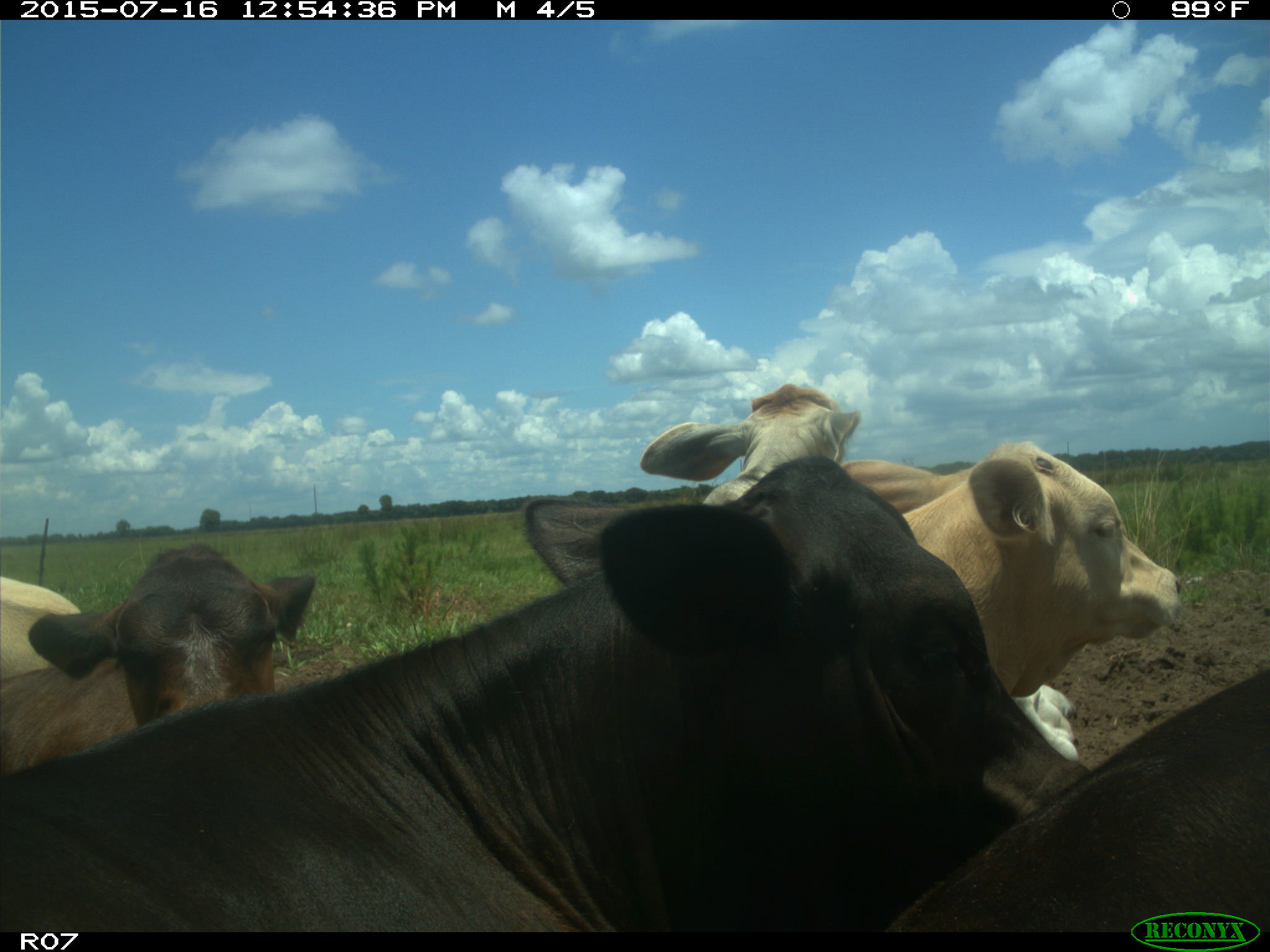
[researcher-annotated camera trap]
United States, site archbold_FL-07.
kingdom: Animalia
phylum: Chordata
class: Mammalia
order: Artiodactyla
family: Bovidae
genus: Bos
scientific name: Bos taurus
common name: domestic cow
Bos taurus (domestic cow).